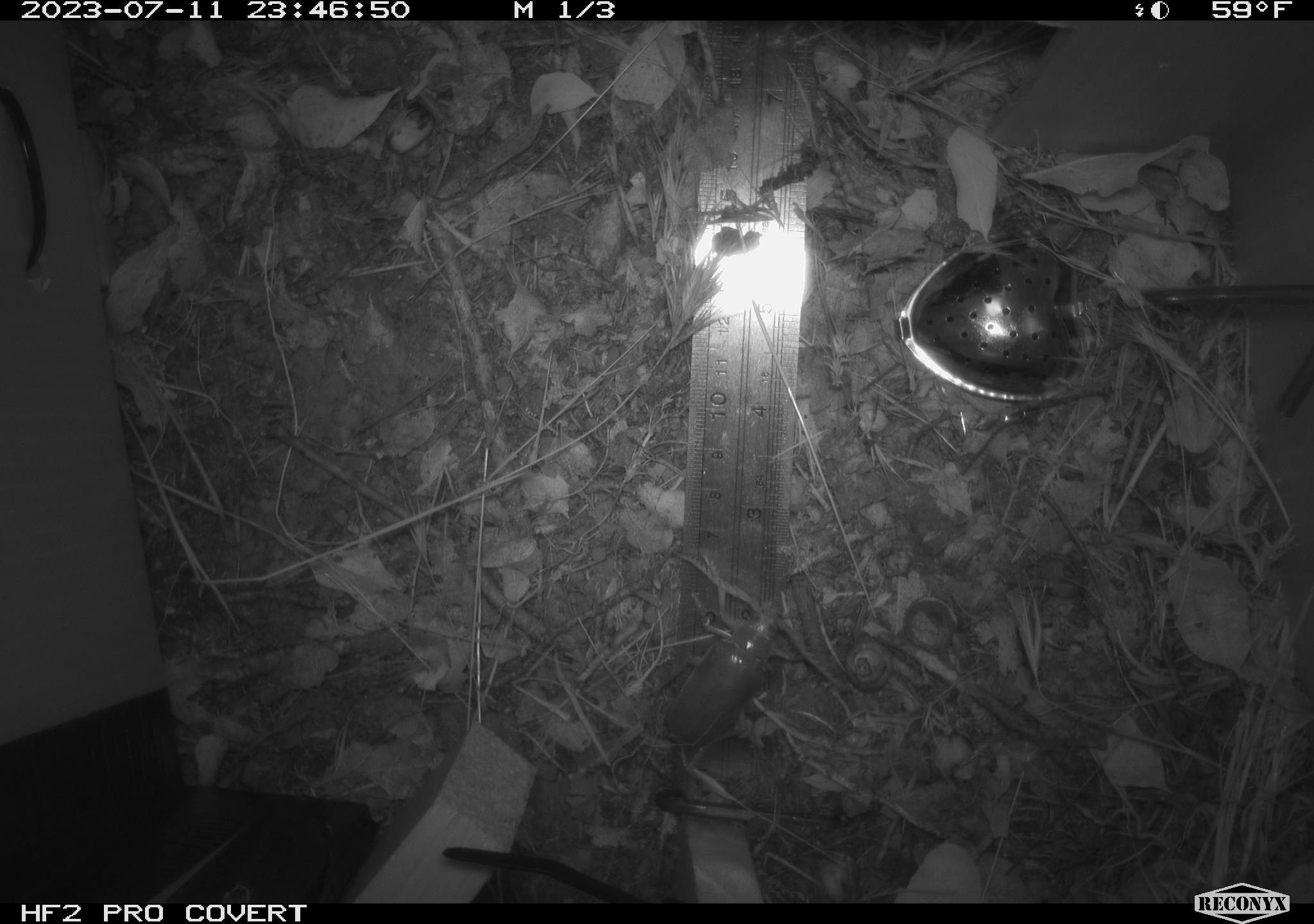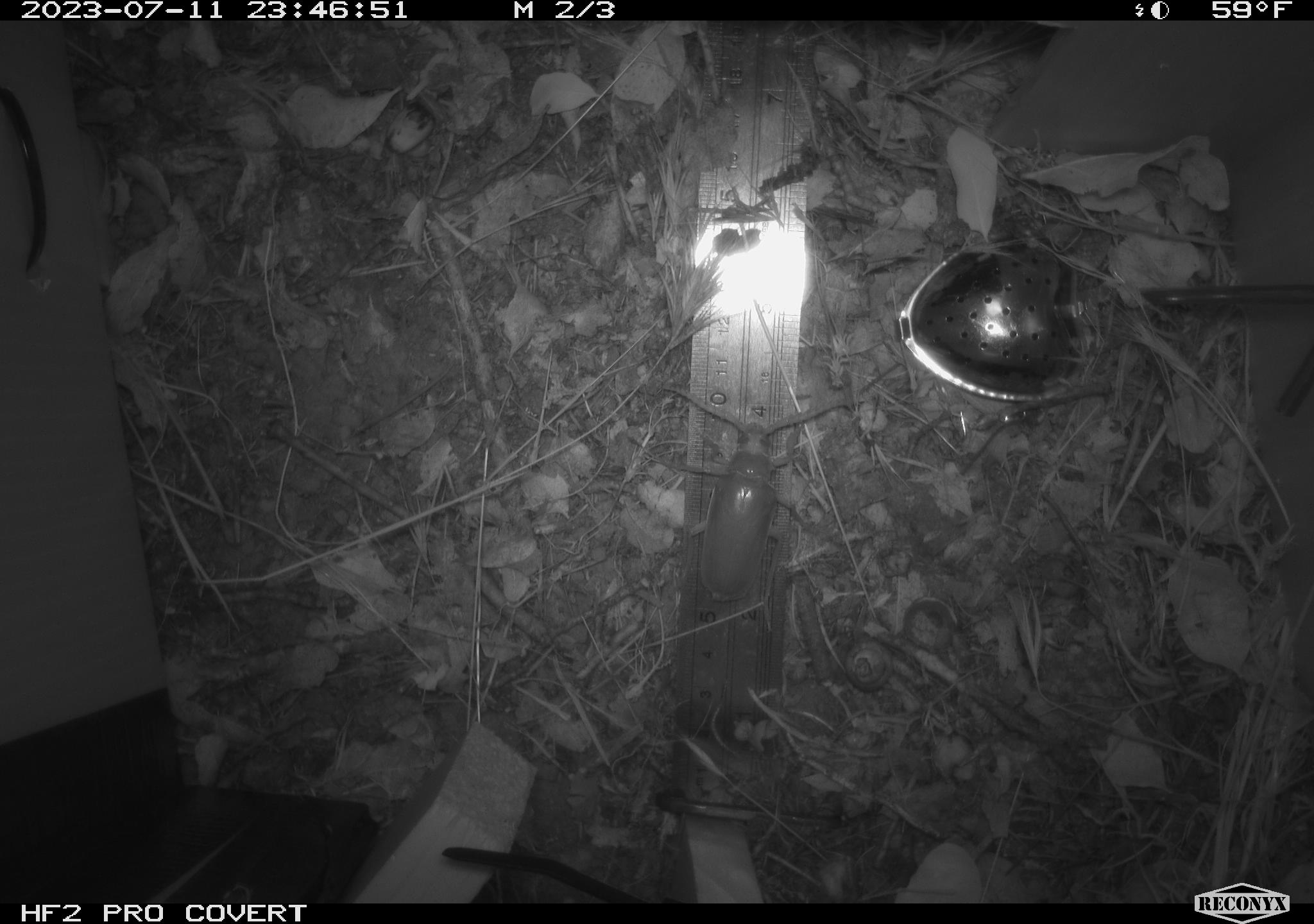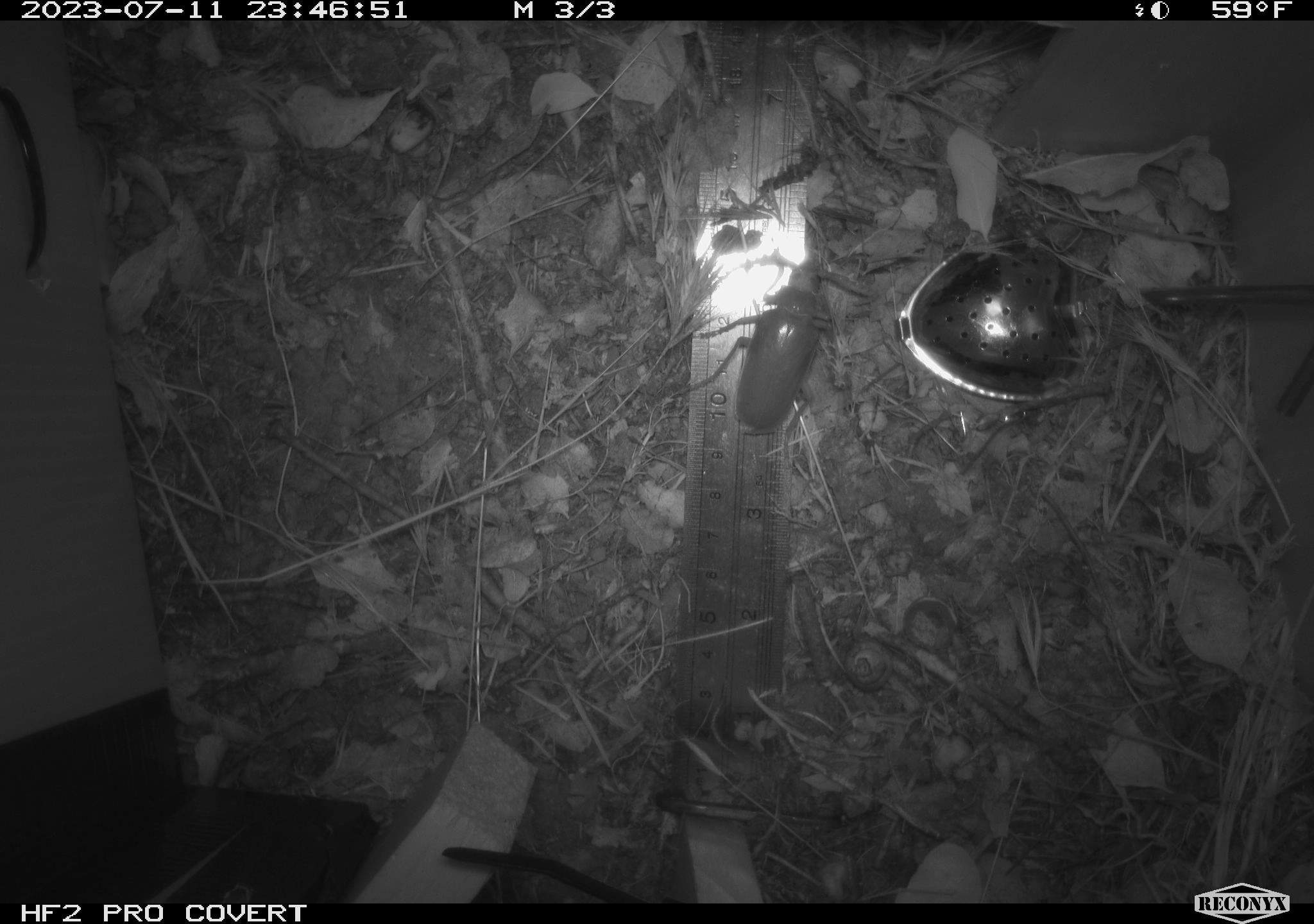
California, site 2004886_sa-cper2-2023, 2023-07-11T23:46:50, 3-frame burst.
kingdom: Animalia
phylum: Arthropoda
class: Insecta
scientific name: Insecta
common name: insect